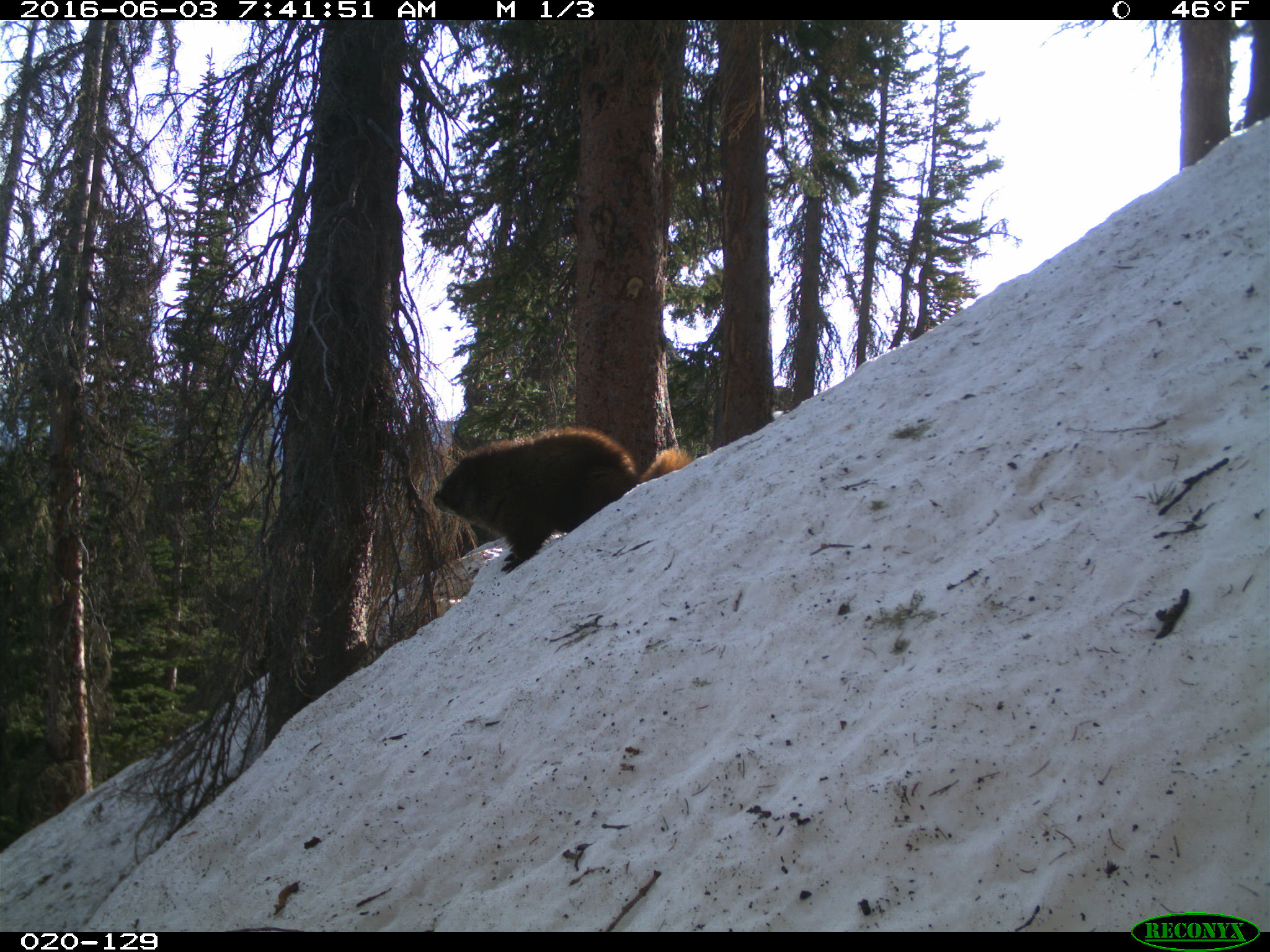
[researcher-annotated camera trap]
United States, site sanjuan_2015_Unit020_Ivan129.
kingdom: Animalia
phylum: Chordata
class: Mammalia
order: Rodentia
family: Sciuridae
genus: Marmota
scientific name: Marmota flaviventris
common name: yellow-bellied marmot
Marmota flaviventris (yellow-bellied marmot).